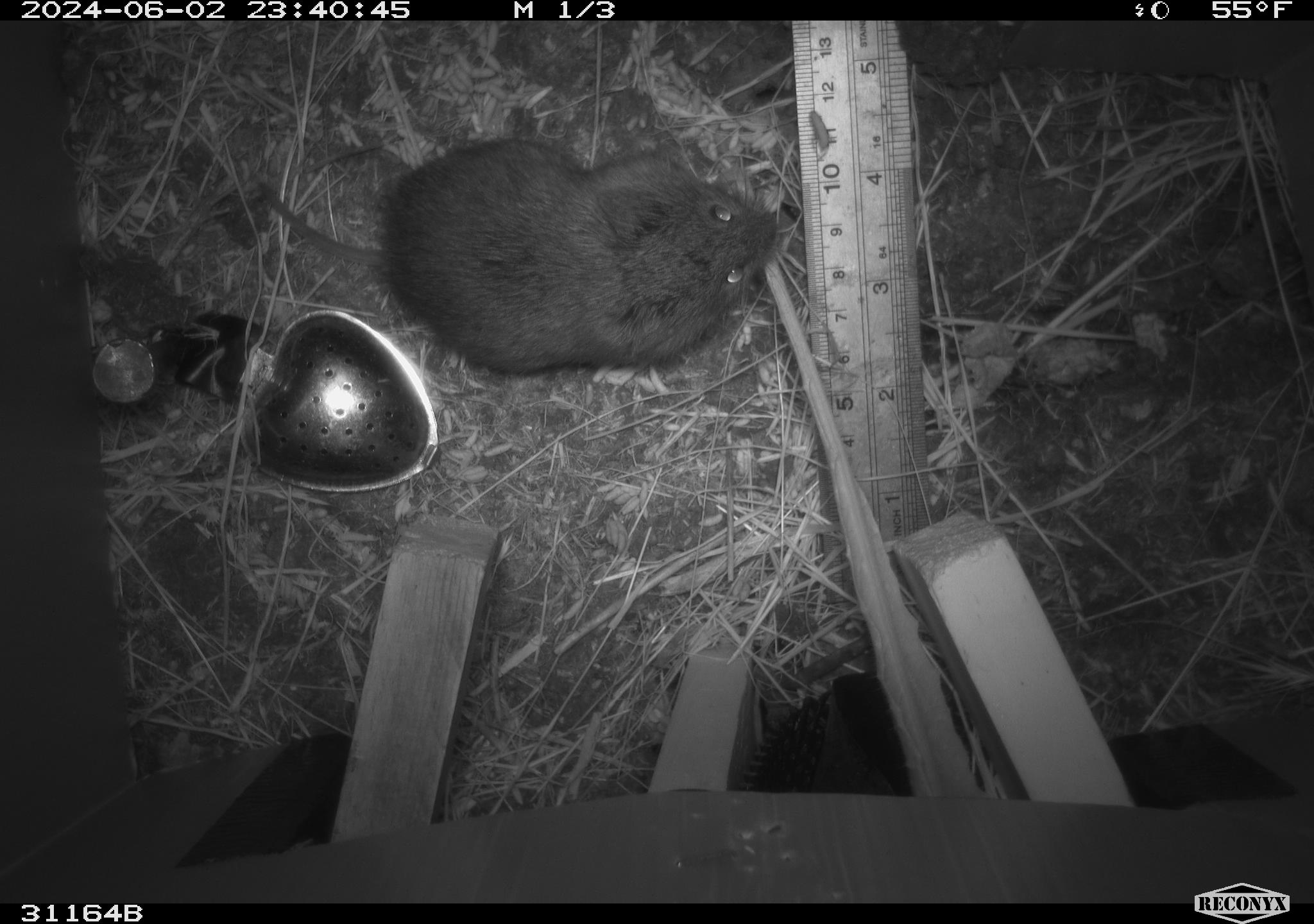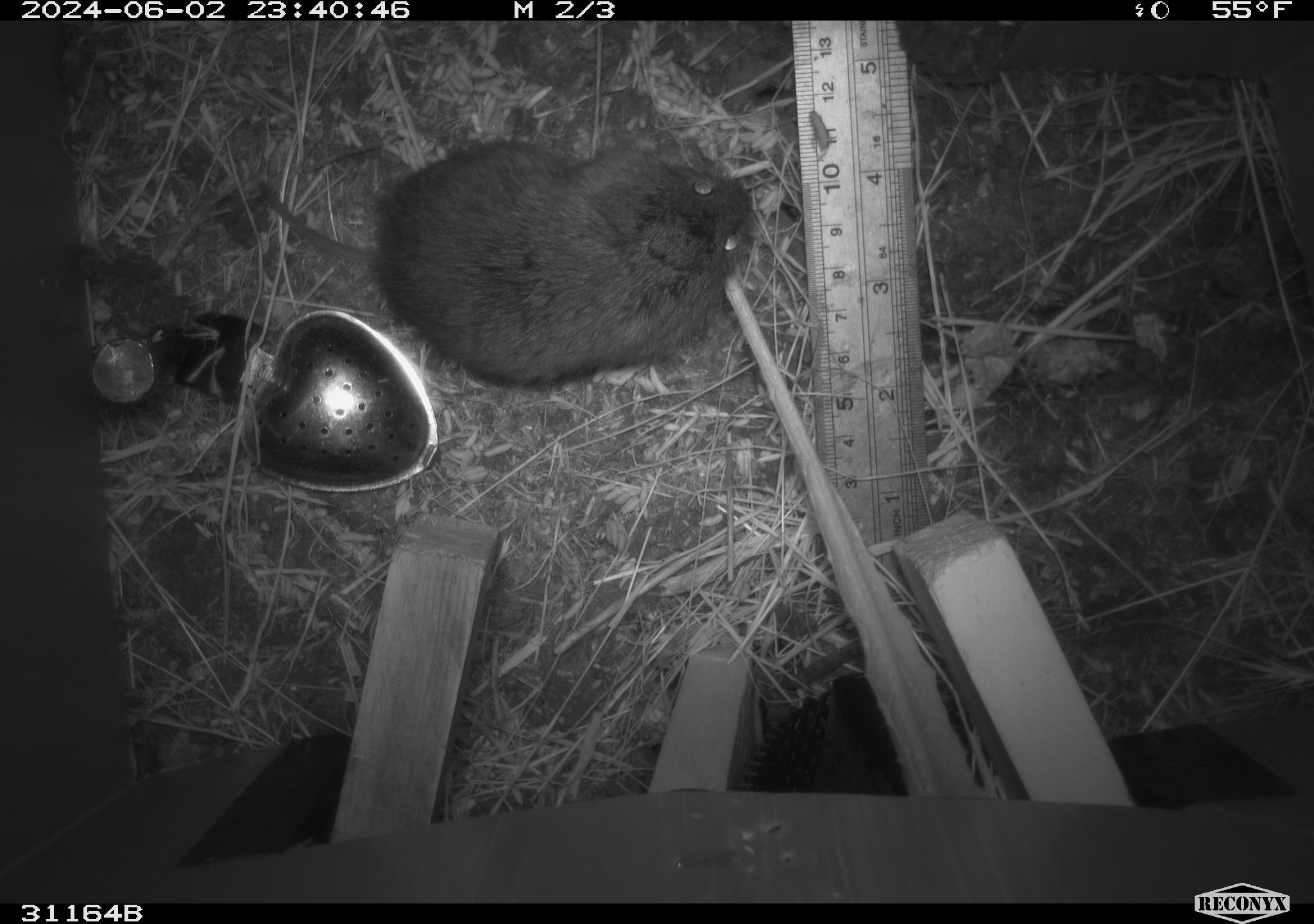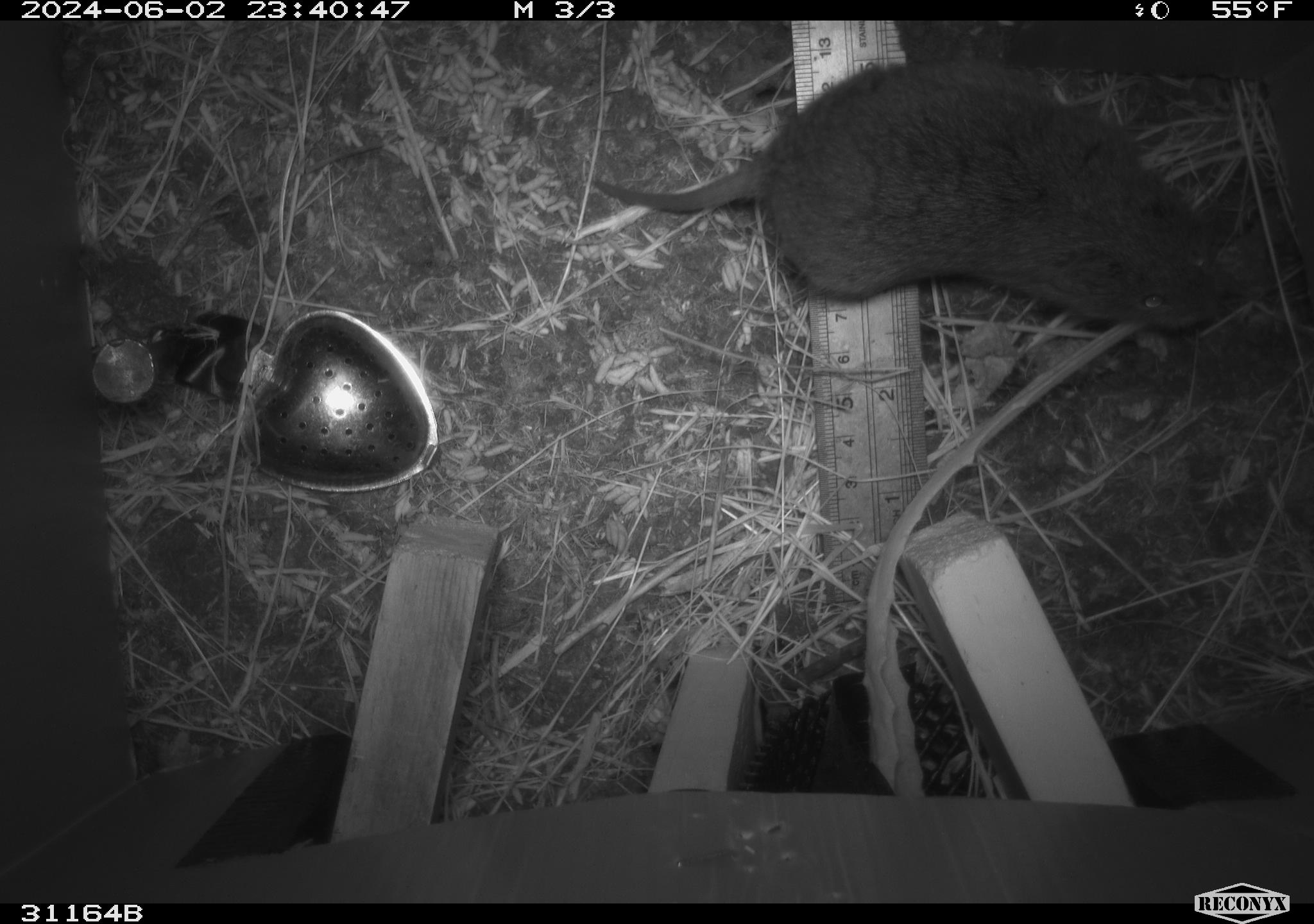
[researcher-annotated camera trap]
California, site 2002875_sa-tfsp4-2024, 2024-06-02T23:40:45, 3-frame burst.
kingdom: Animalia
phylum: Chordata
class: Mammalia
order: Rodentia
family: Cricetidae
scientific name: Arvicolinae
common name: voles, lemmings, and muskrats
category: arvicolinae subfamily